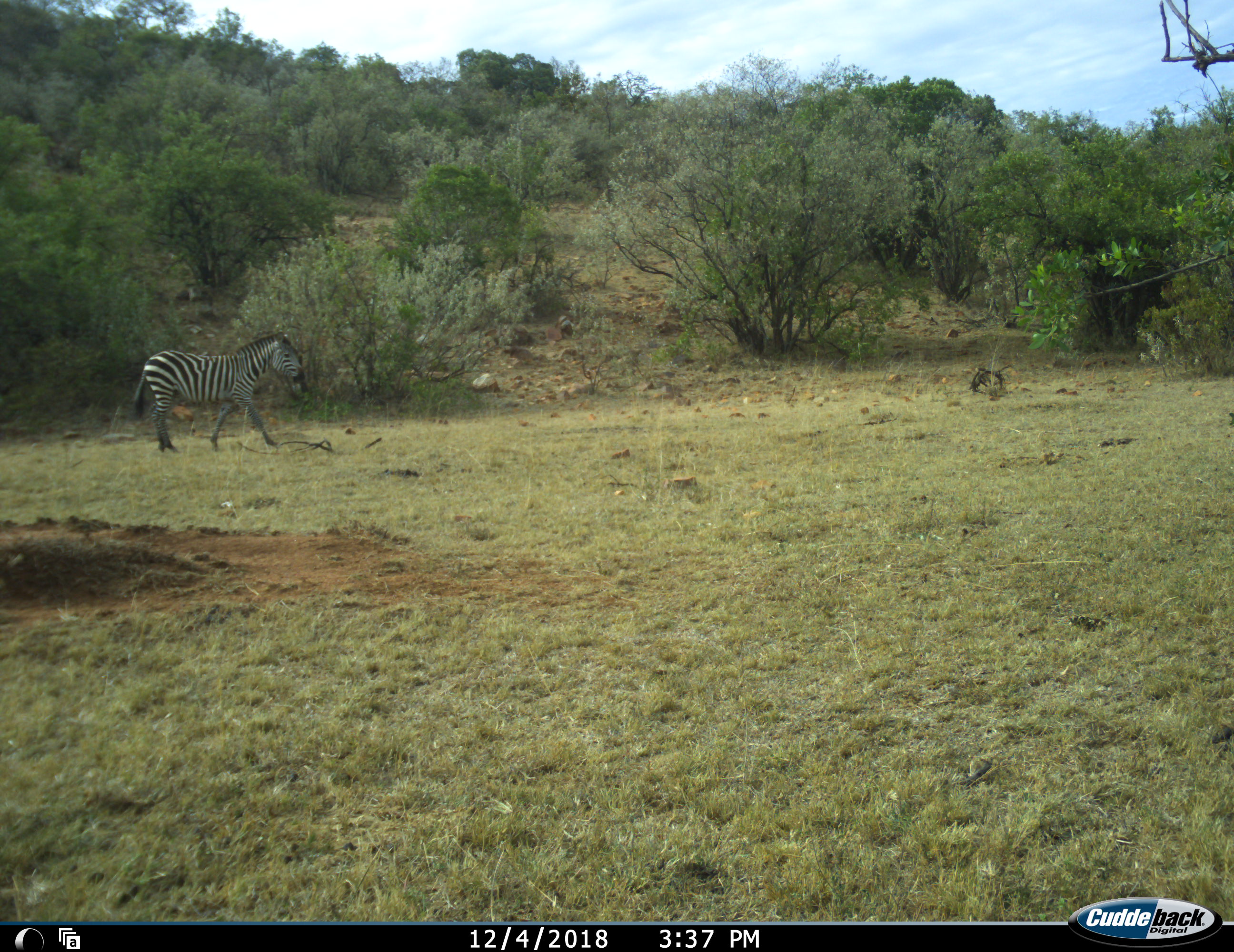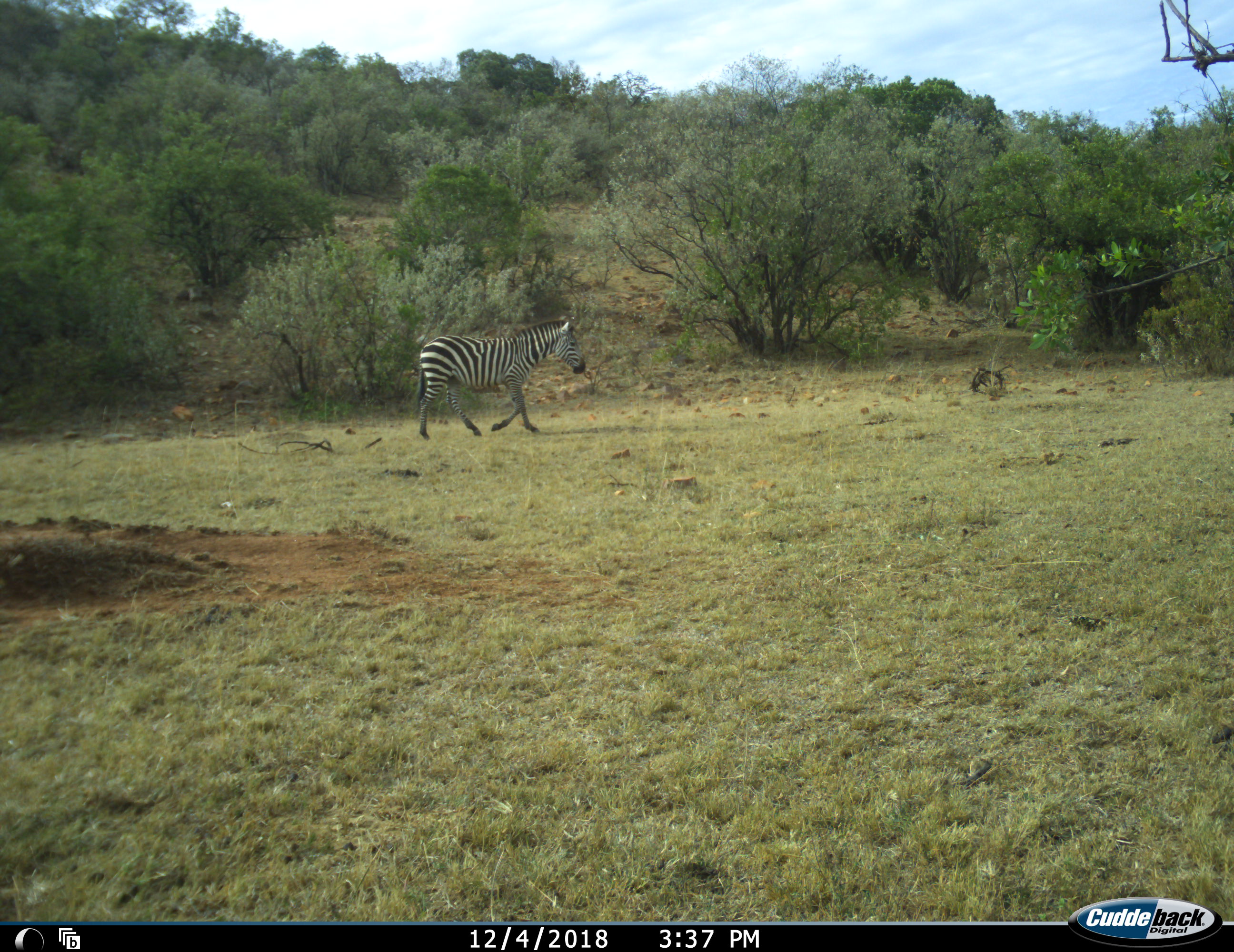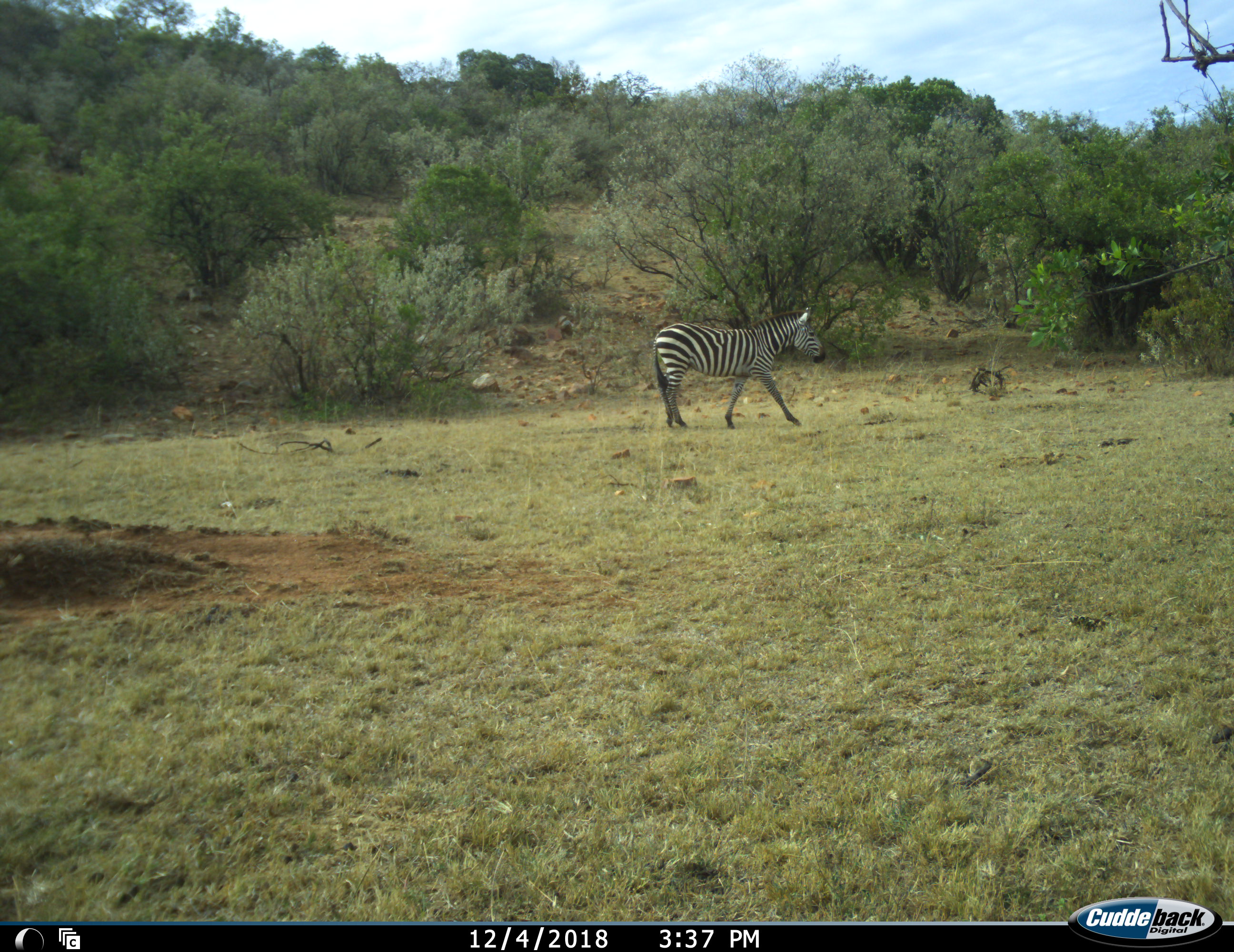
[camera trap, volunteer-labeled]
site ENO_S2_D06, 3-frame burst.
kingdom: Animalia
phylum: Chordata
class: Mammalia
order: Perissodactyla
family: Equidae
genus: Equus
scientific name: Equus quagga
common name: plains zebra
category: zebraplains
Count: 1.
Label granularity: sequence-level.